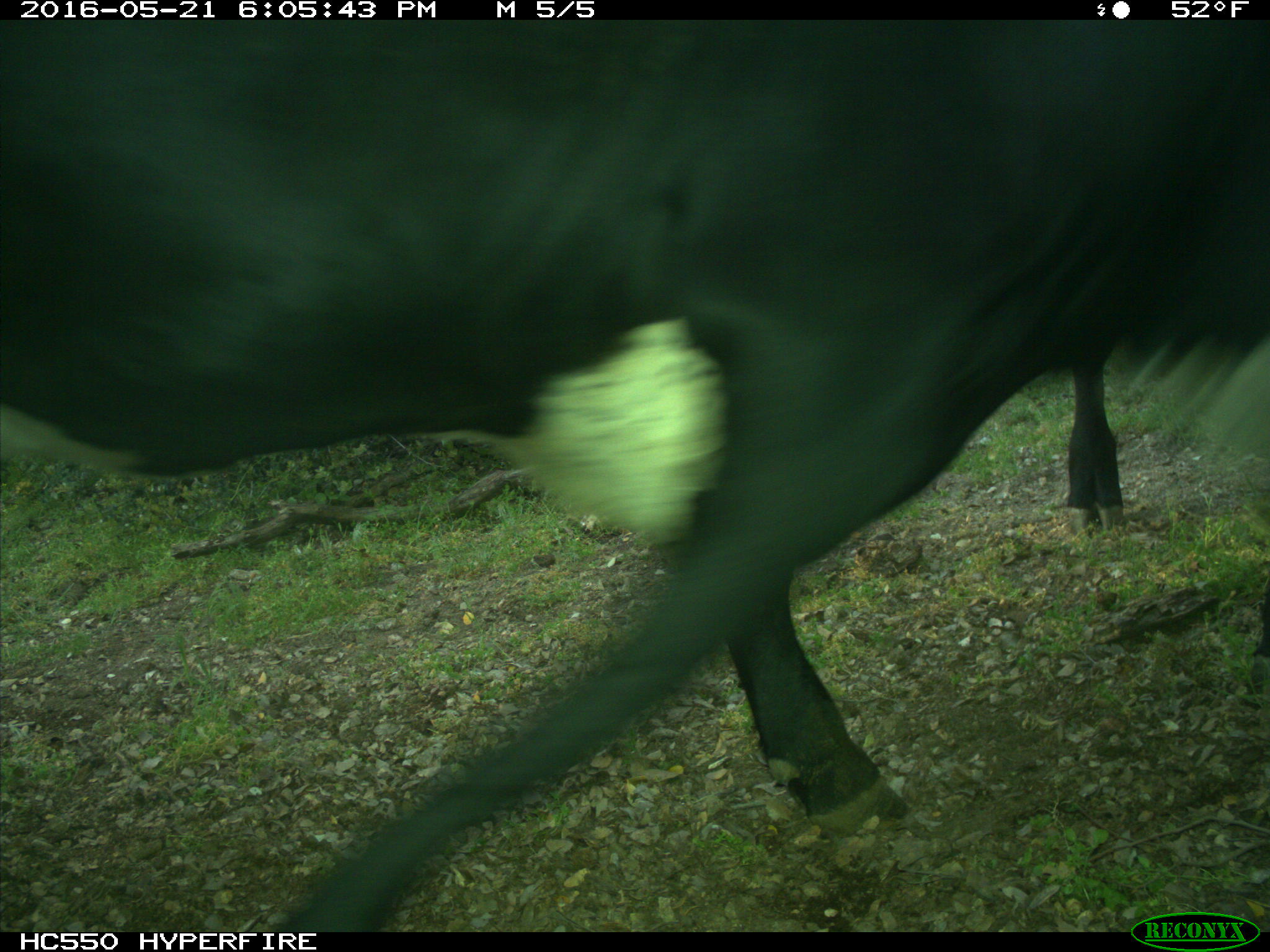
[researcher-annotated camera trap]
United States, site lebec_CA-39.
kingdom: Animalia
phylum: Chordata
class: Mammalia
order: Artiodactyla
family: Bovidae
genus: Bos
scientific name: Bos taurus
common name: domestic cow